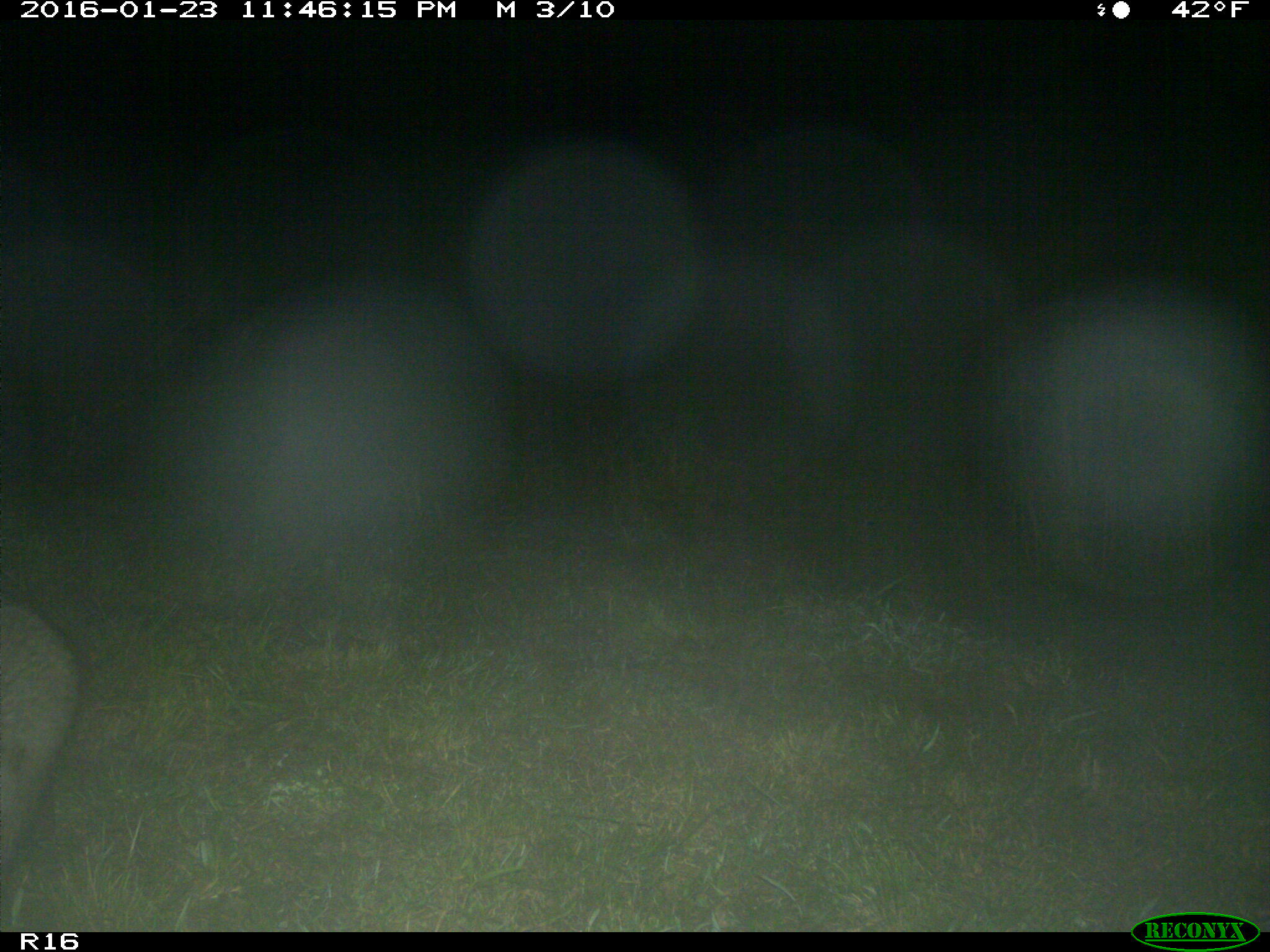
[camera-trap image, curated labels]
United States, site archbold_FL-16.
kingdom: Animalia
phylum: Chordata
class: Mammalia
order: Carnivora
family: Procyonidae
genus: Procyon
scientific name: Procyon lotor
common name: common raccoon